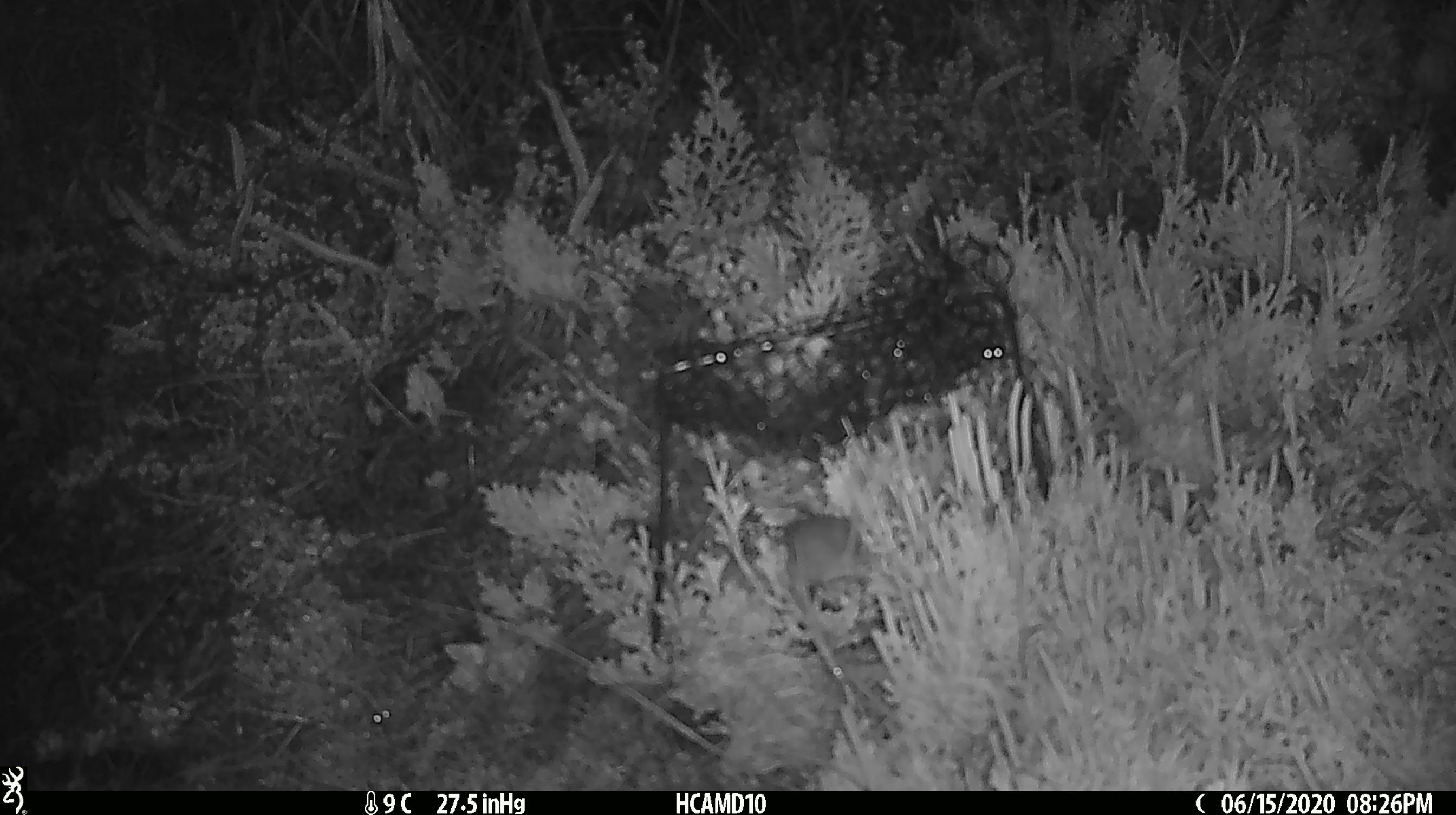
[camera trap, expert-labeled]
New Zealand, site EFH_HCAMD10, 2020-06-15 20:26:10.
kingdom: Animalia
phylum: Chordata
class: Mammalia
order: Rodentia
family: Muridae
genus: Mus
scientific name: Mus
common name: mouse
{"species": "mouse (Mus)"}